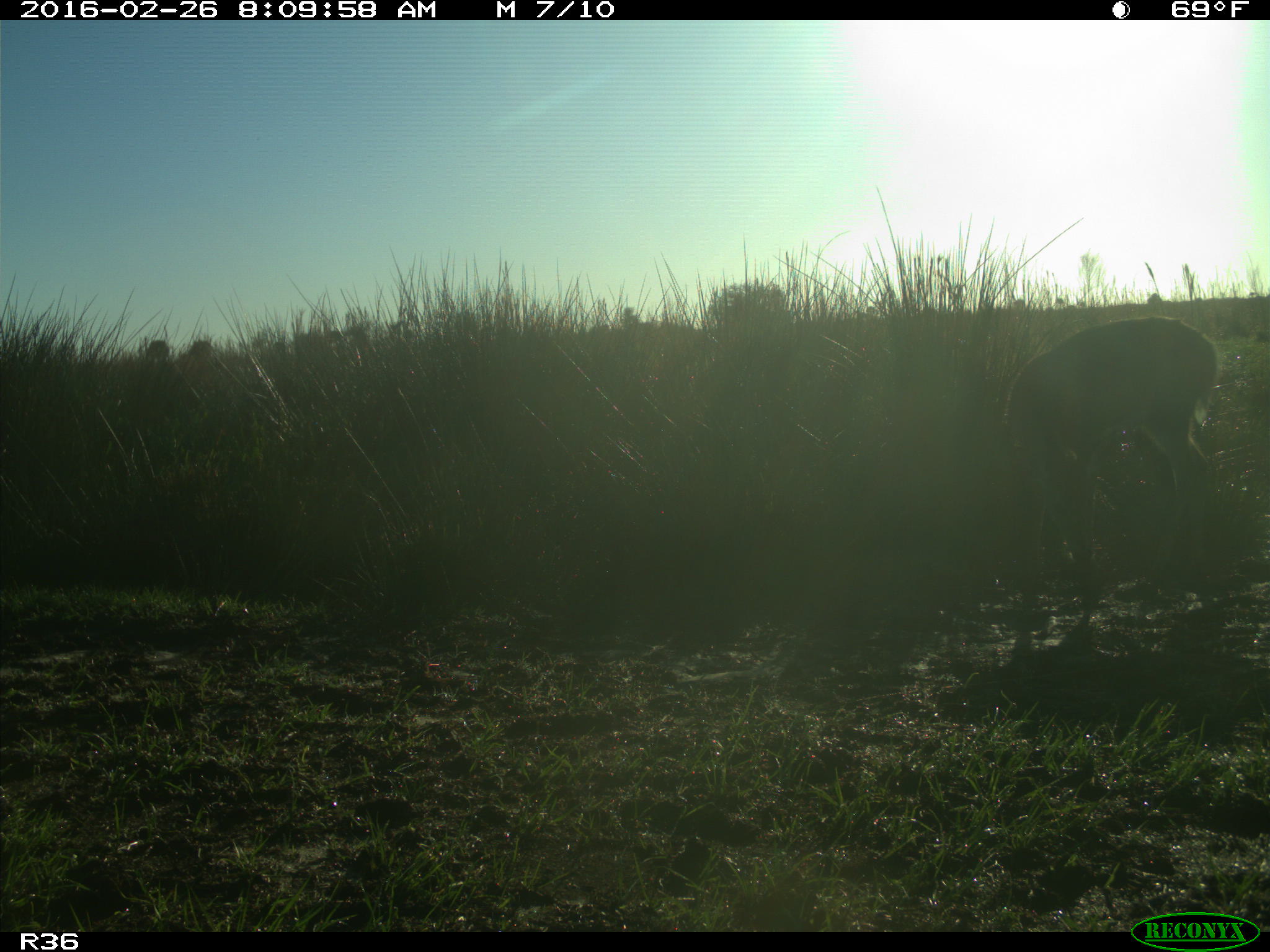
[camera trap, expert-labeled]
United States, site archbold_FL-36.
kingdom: Animalia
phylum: Chordata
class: Mammalia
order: Artiodactyla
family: Cervidae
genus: Odocoileus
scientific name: Odocoileus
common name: deer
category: unidentified deer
Unidentified deer (deer) (Odocoileus).